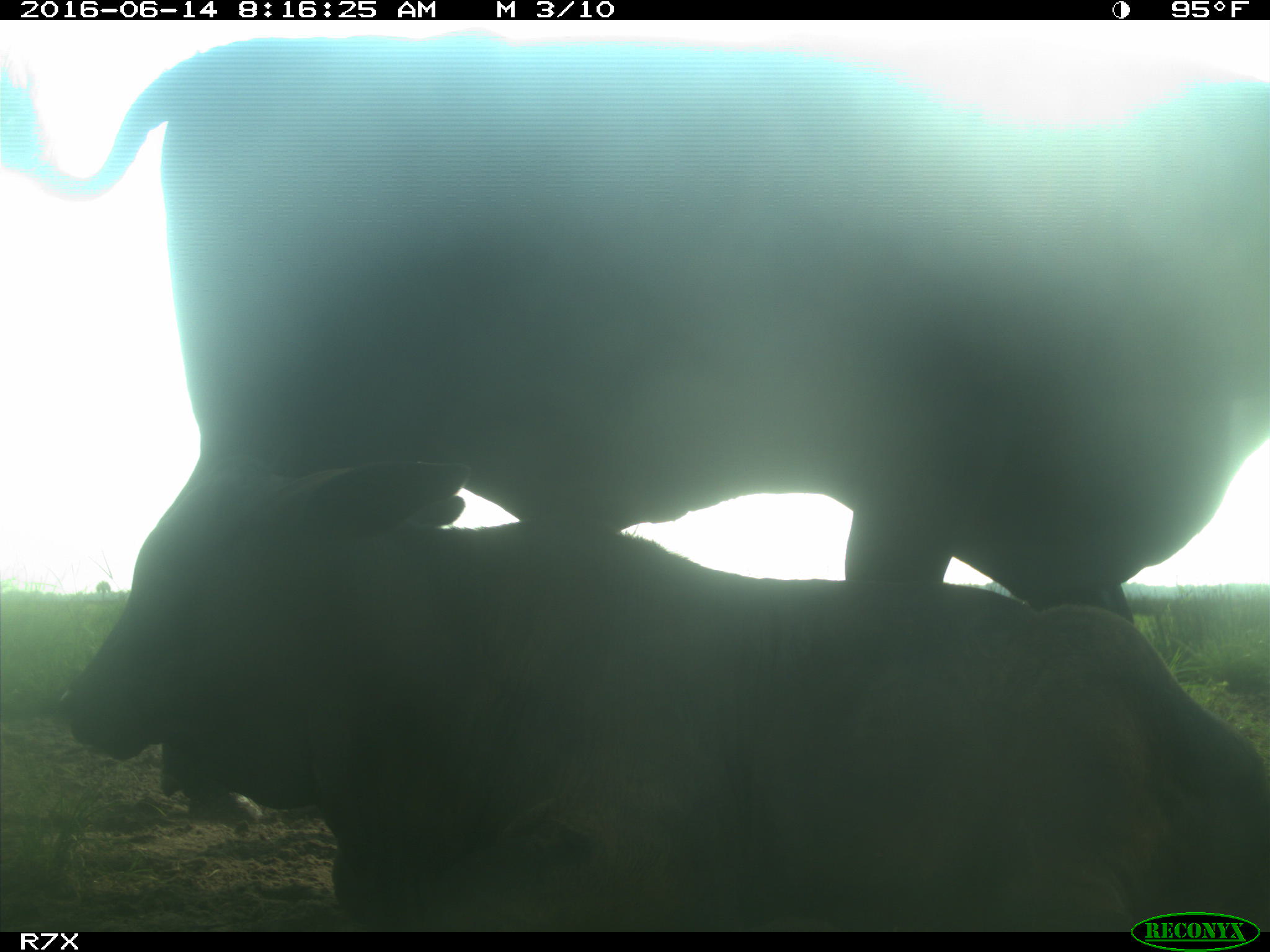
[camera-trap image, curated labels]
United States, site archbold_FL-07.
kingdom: Animalia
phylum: Chordata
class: Mammalia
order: Artiodactyla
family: Bovidae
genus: Bos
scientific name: Bos taurus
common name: domestic cow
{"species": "Bos taurus (domestic cow)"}